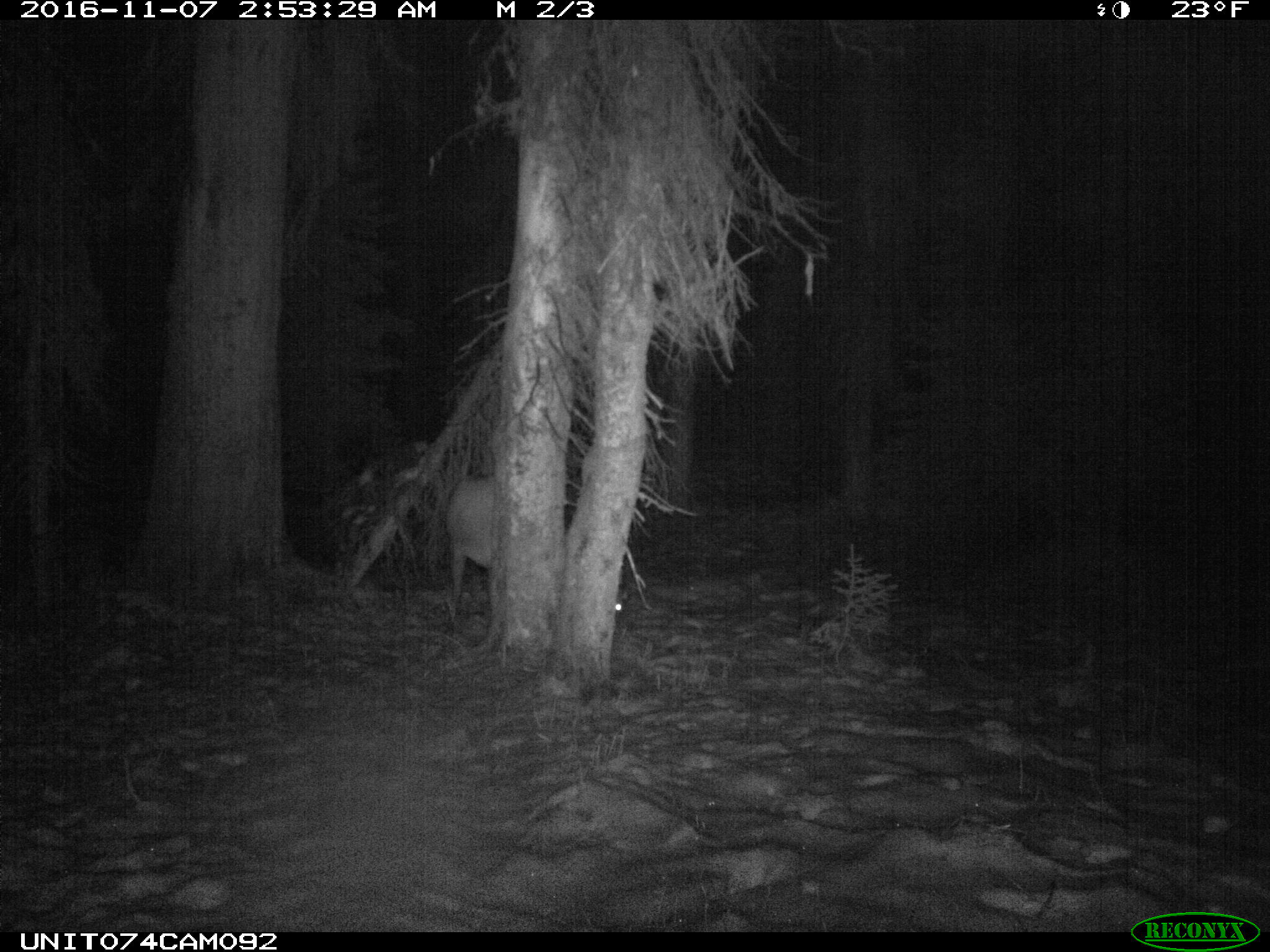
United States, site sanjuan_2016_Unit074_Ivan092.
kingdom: Animalia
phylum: Chordata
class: Mammalia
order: Artiodactyla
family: Cervidae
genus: Cervus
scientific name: Cervus elaphus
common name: red deer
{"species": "Cervus elaphus (red deer)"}